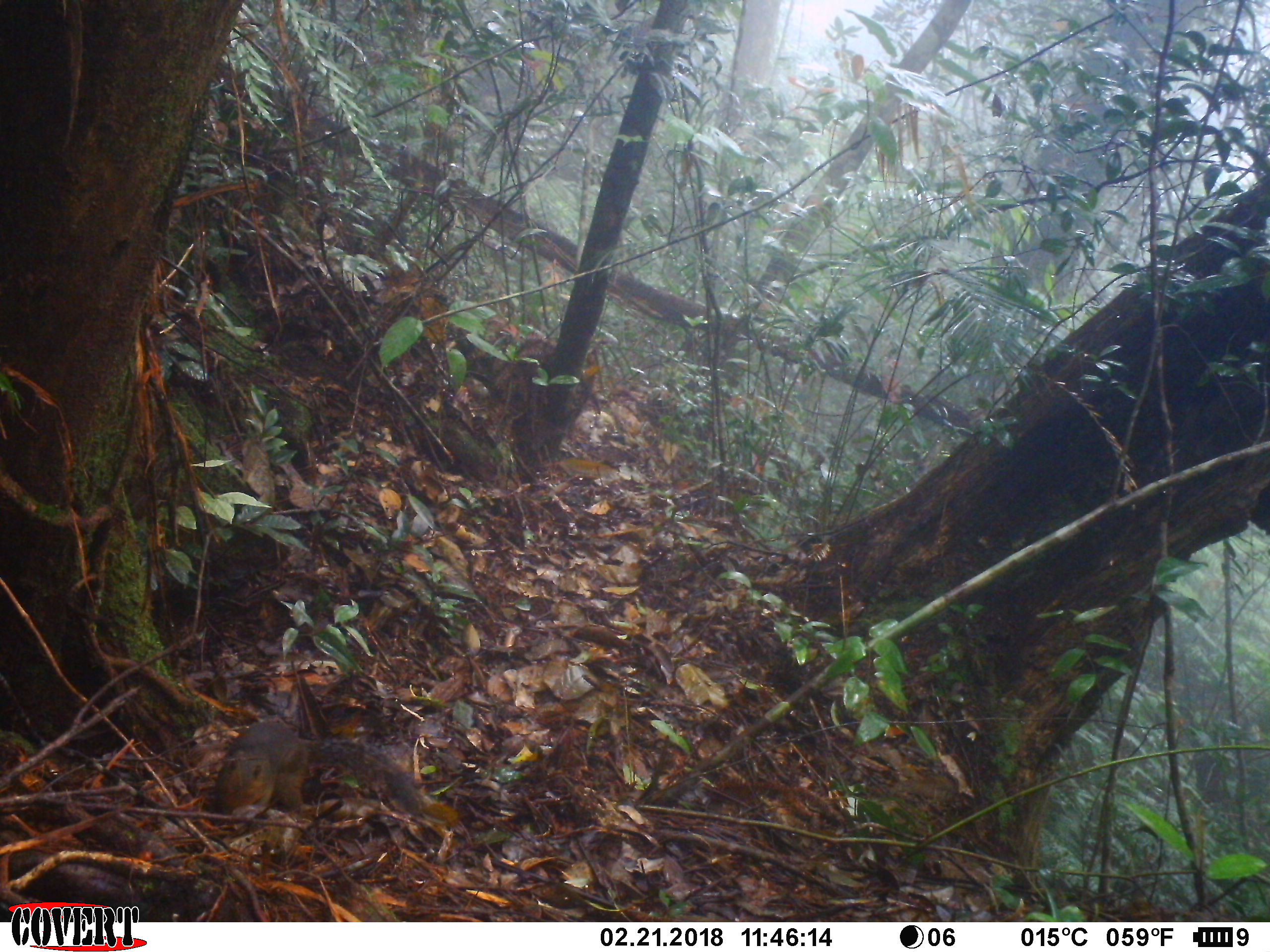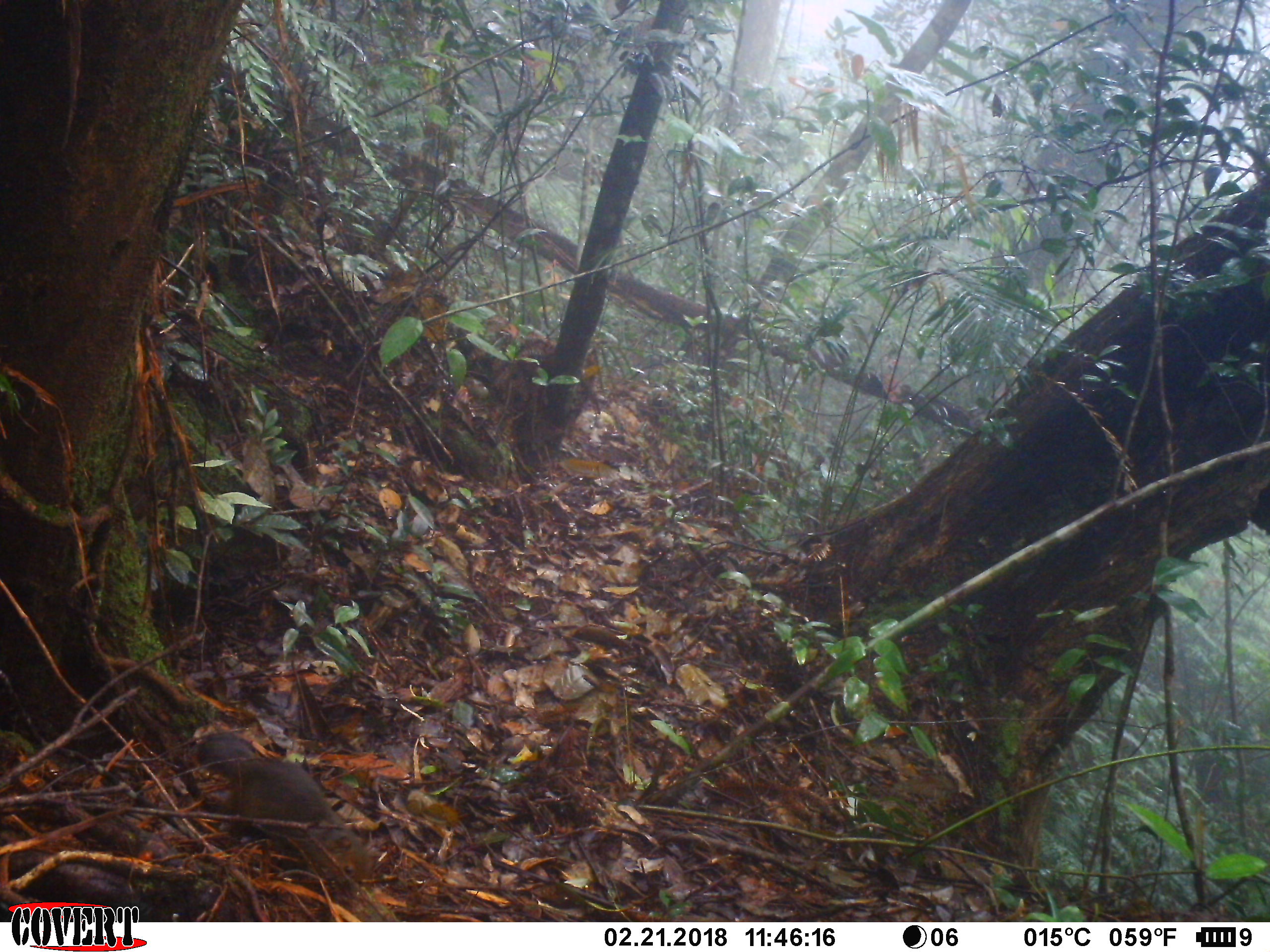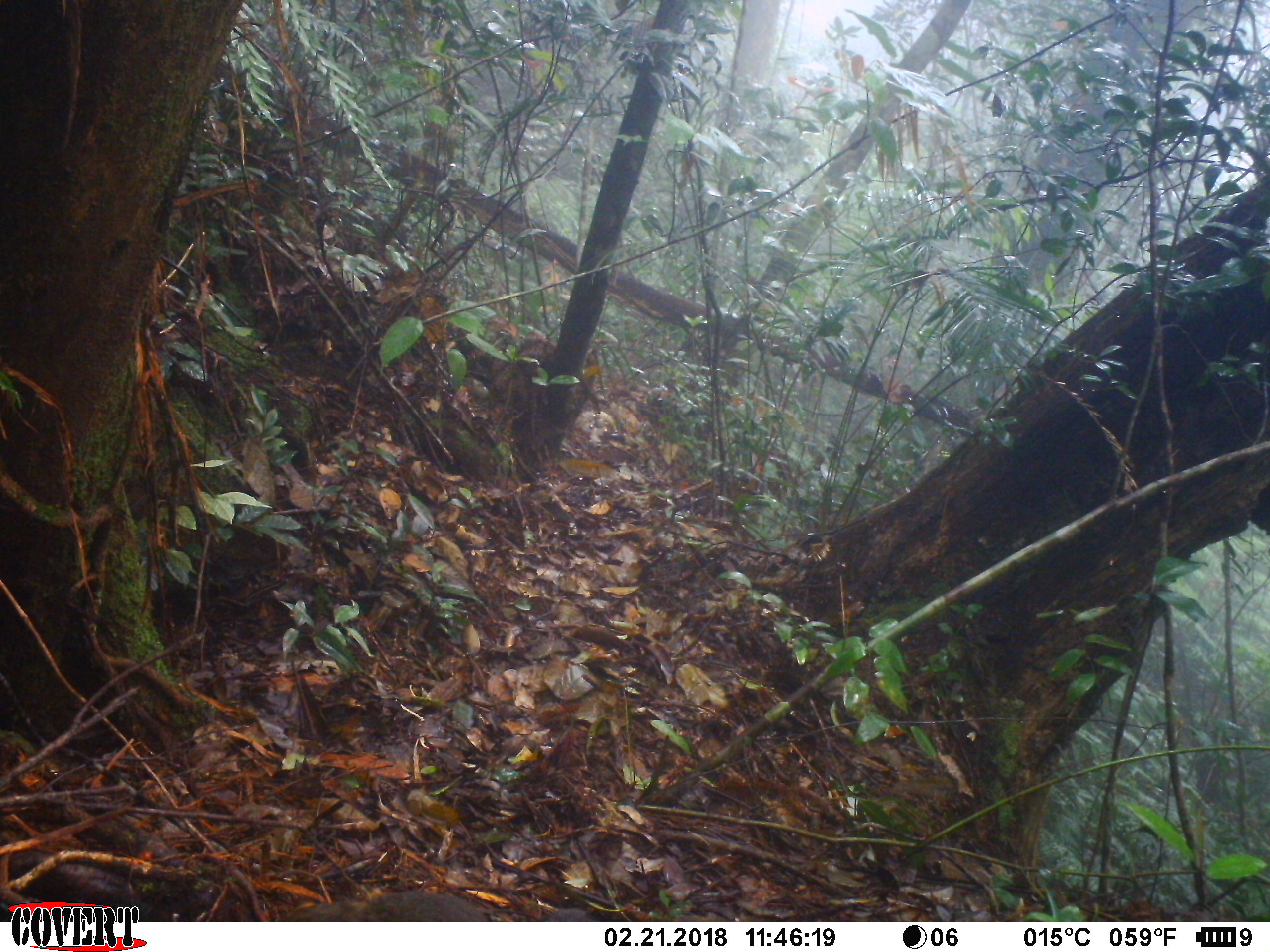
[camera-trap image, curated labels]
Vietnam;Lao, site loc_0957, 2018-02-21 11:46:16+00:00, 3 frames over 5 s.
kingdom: Animalia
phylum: Chordata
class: Mammalia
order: Rodentia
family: Sciuridae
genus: Dremomys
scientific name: Dremomys rufigenis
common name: red-cheeked squirrel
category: red cheeked squirrel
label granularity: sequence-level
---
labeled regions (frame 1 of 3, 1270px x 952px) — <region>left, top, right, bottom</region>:
red cheeked squirrel: <region>214, 721, 425, 813</region>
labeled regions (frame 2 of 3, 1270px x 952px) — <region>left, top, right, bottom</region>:
red cheeked squirrel: <region>195, 730, 371, 892</region>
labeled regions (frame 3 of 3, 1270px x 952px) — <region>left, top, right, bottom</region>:
red cheeked squirrel: <region>281, 890, 599, 922</region>